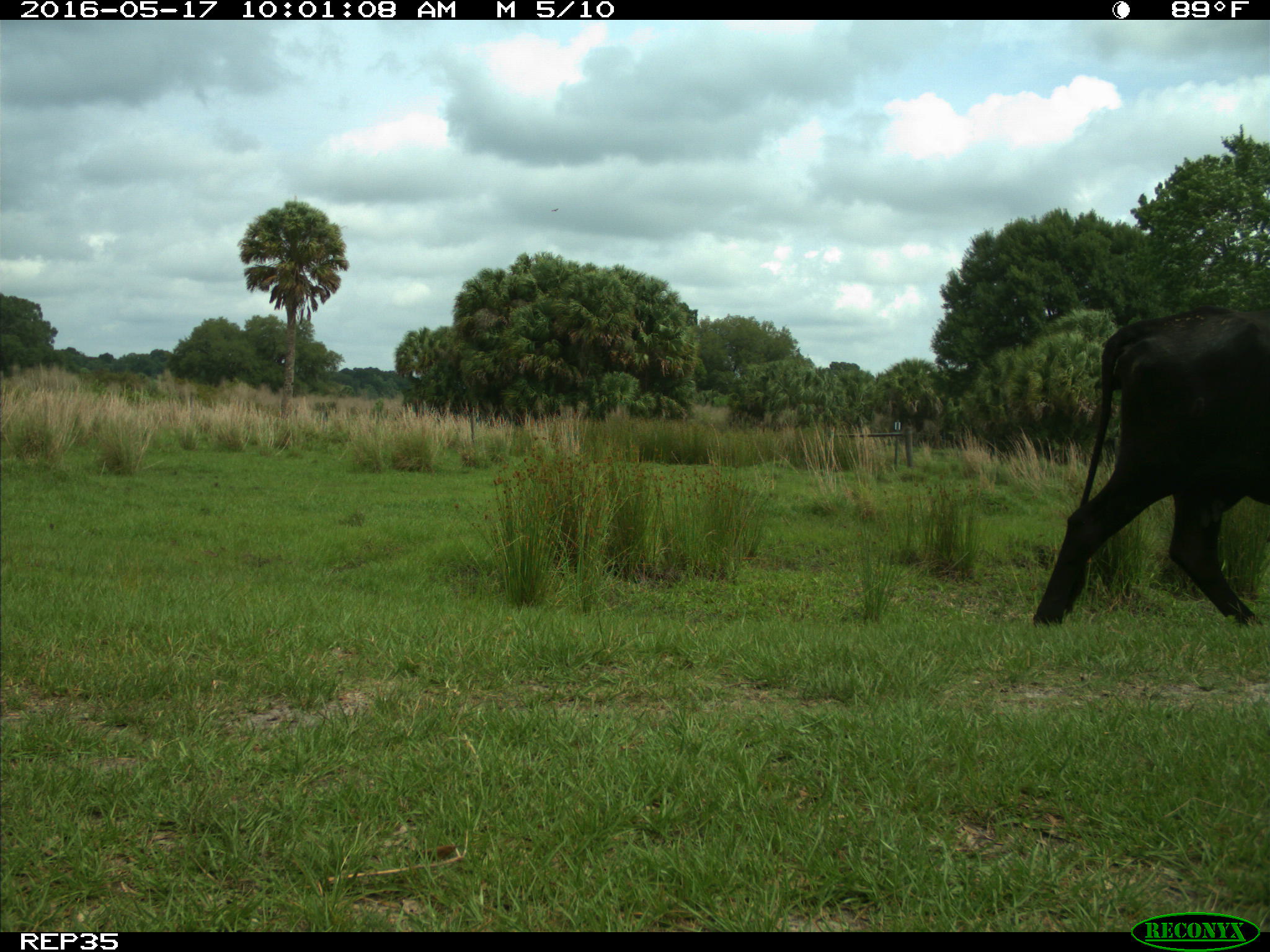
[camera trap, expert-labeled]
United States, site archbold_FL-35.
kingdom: Animalia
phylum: Chordata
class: Mammalia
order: Artiodactyla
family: Bovidae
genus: Bos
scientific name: Bos taurus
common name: domestic cow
Bos taurus (domestic cow).